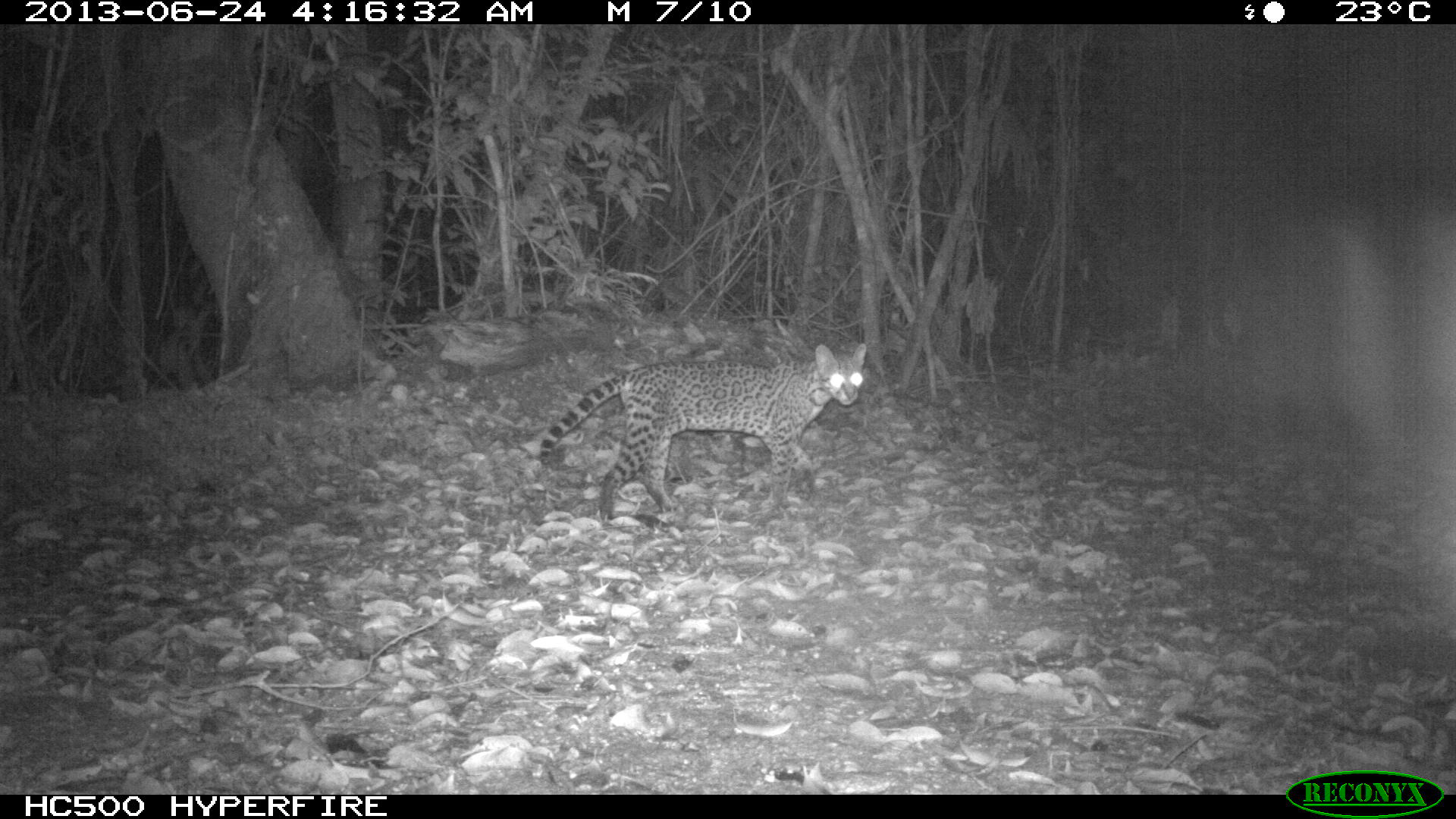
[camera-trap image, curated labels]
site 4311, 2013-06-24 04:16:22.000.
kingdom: Animalia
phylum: Chordata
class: Mammalia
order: Carnivora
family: Felidae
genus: Leopardus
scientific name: Leopardus pardalis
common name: ocelot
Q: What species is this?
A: Leopardus pardalis (ocelot).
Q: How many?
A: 1.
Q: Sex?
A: Female.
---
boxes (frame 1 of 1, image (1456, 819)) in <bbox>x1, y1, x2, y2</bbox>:
leopardus pardalis: <bbox>538, 343, 866, 528</bbox>